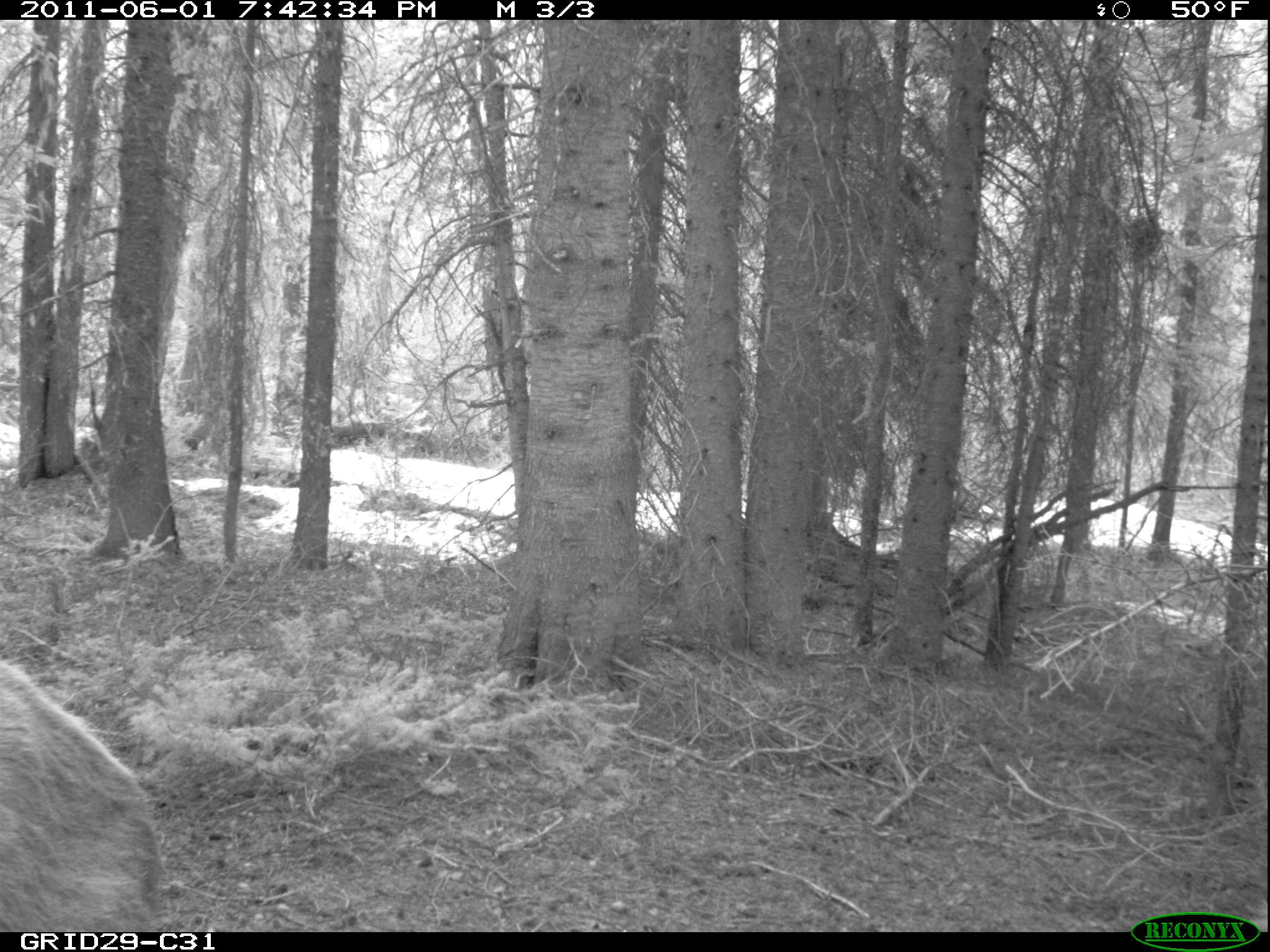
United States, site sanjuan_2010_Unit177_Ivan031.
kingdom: Animalia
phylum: Chordata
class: Mammalia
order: Artiodactyla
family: Cervidae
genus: Cervus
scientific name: Cervus elaphus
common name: red deer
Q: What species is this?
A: Cervus elaphus (red deer).